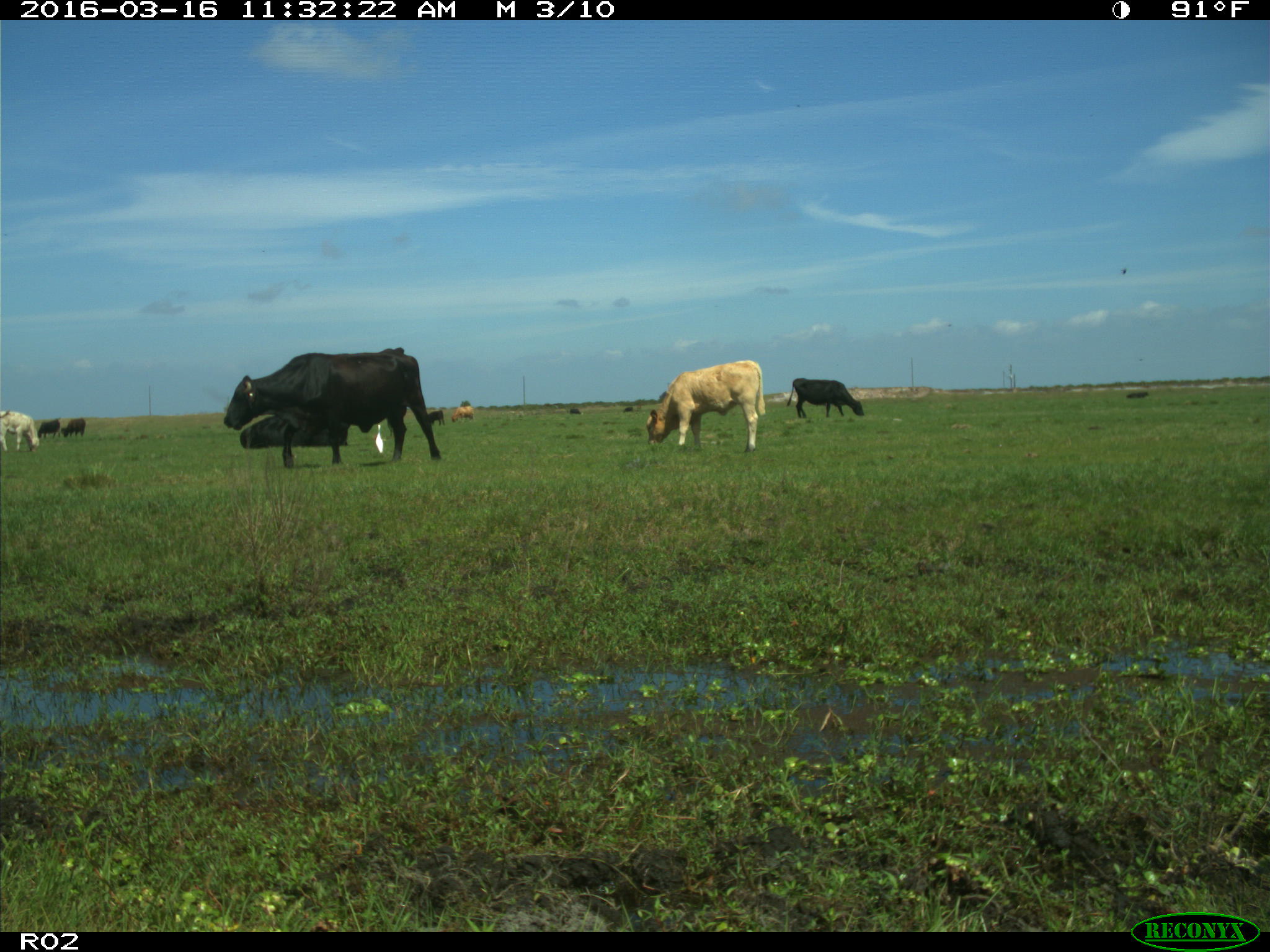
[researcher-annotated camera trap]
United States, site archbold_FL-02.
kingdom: Animalia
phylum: Chordata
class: Mammalia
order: Artiodactyla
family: Bovidae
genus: Bos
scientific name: Bos taurus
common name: domestic cow